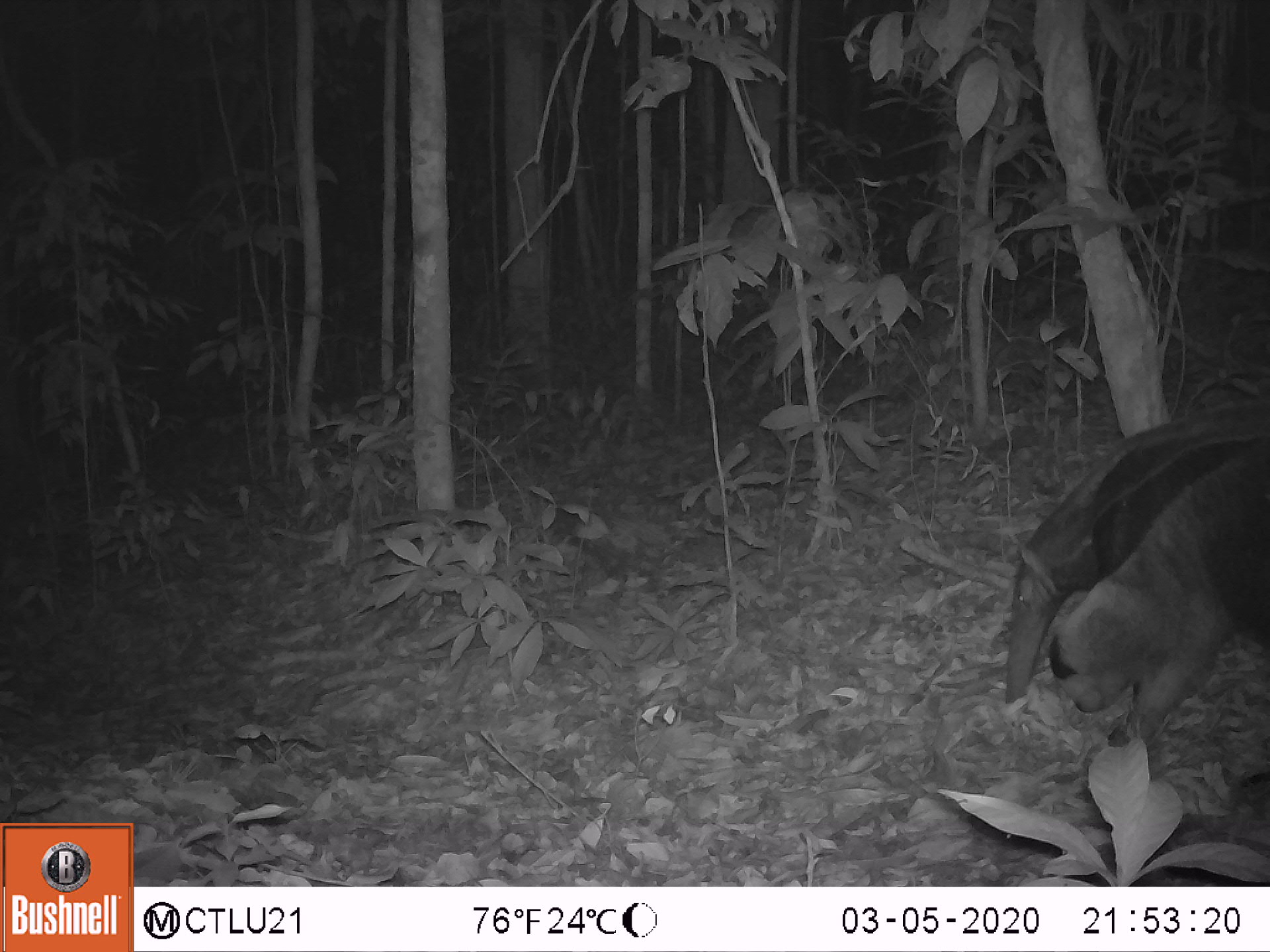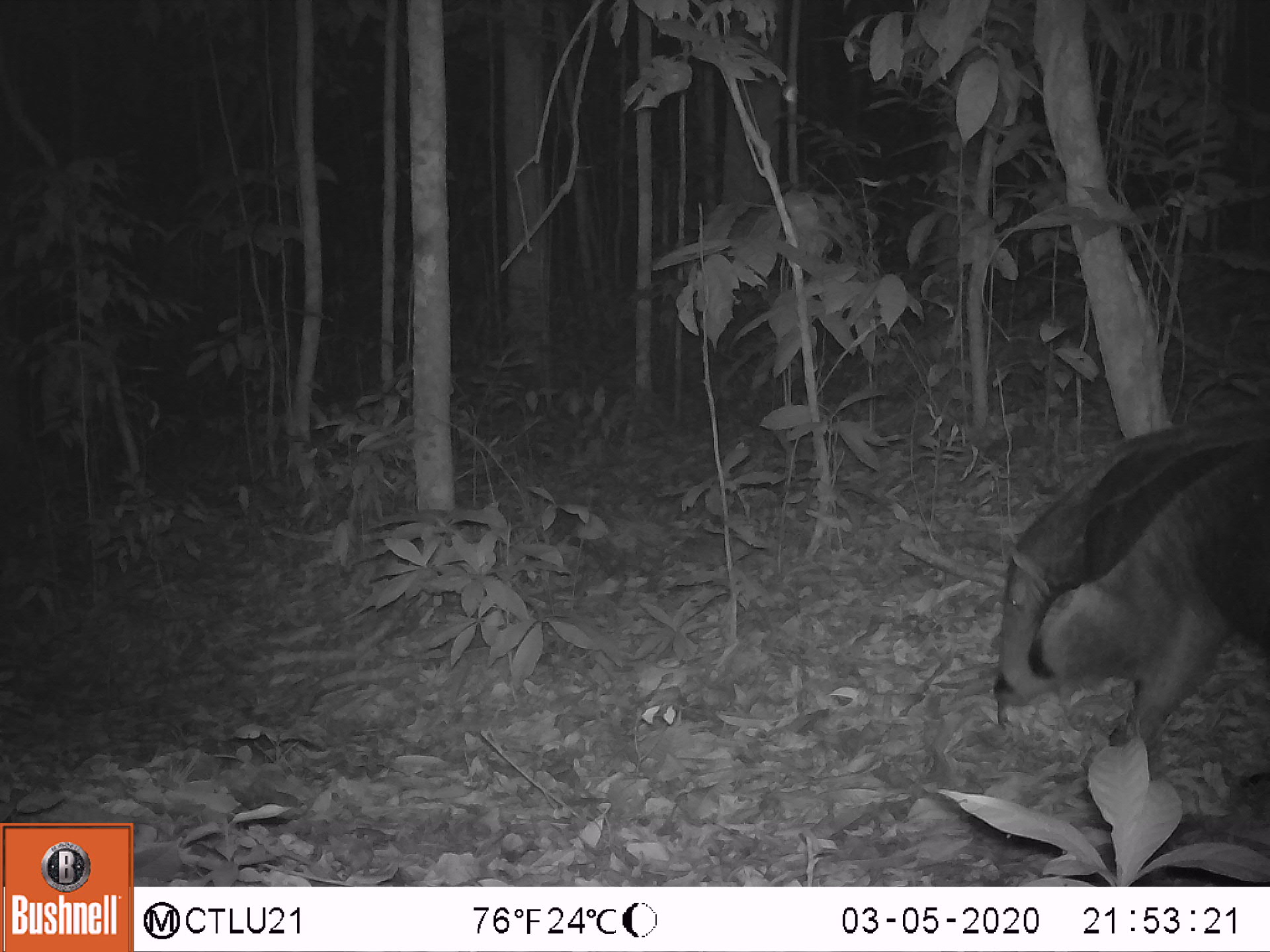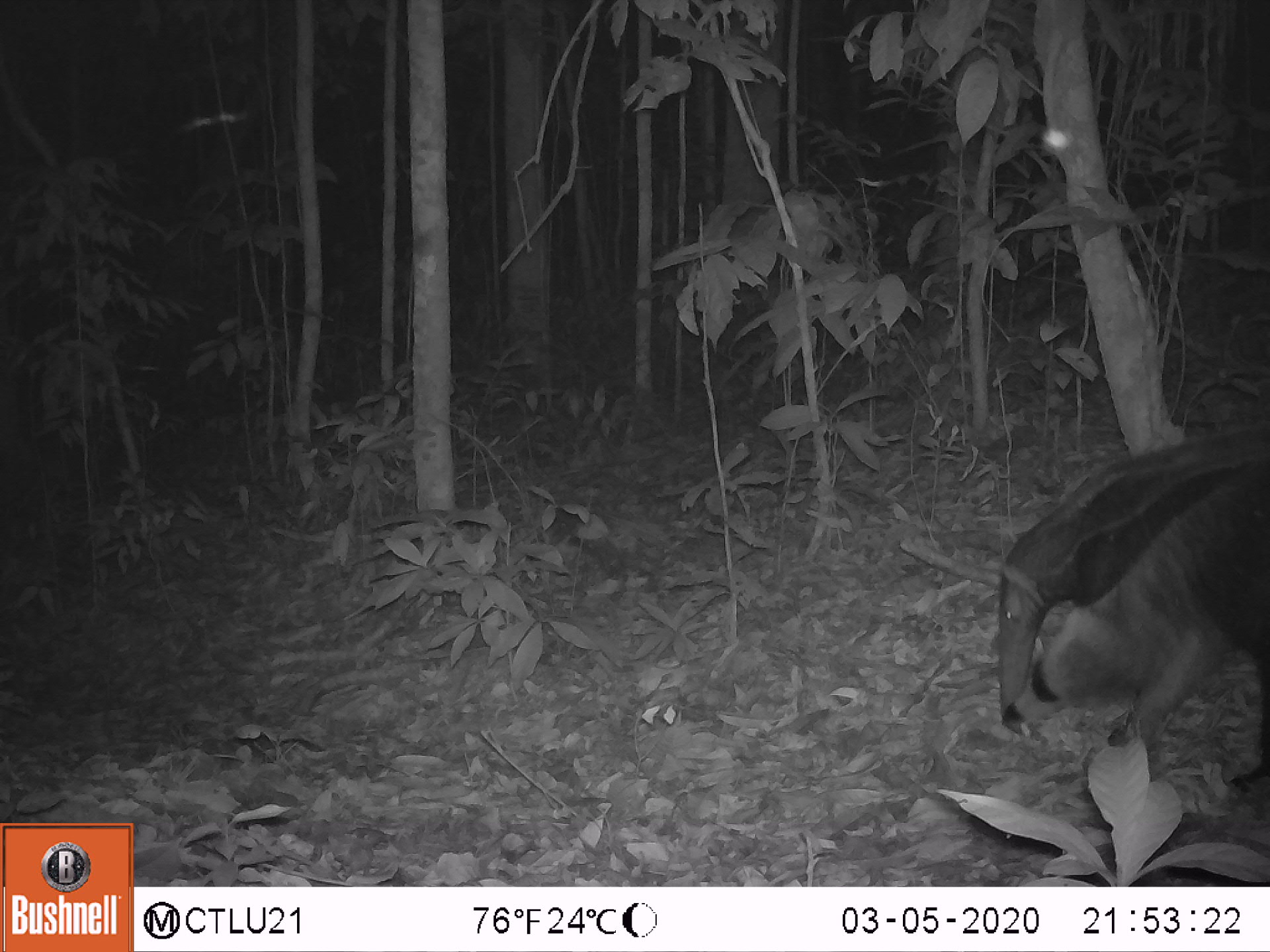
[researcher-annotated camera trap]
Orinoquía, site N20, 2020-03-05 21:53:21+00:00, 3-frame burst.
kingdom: Animalia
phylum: Chordata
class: Mammalia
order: Pilosa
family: Myrmecophagidae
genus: Myrmecophaga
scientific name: Myrmecophaga tridactyla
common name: giant anteater